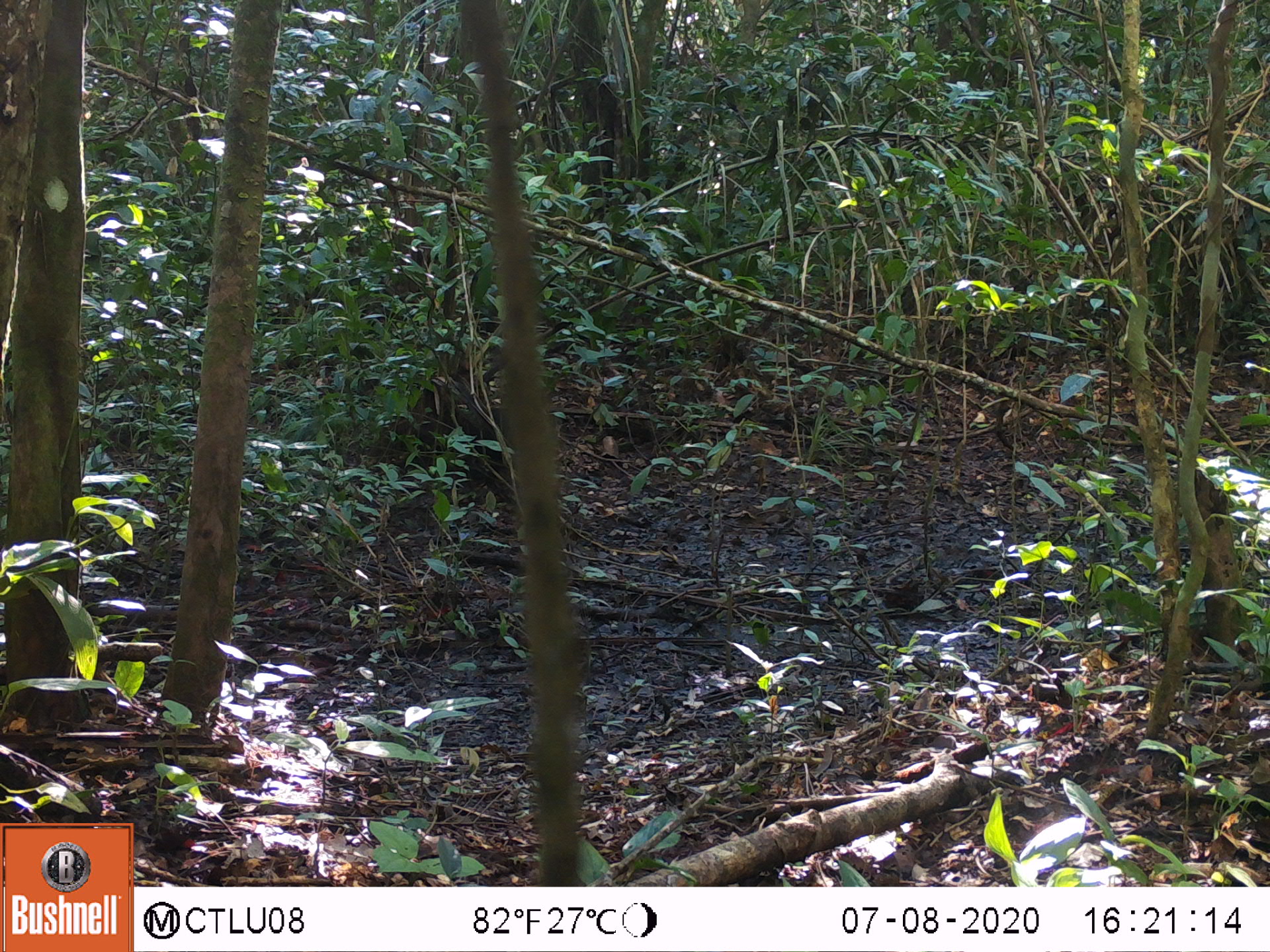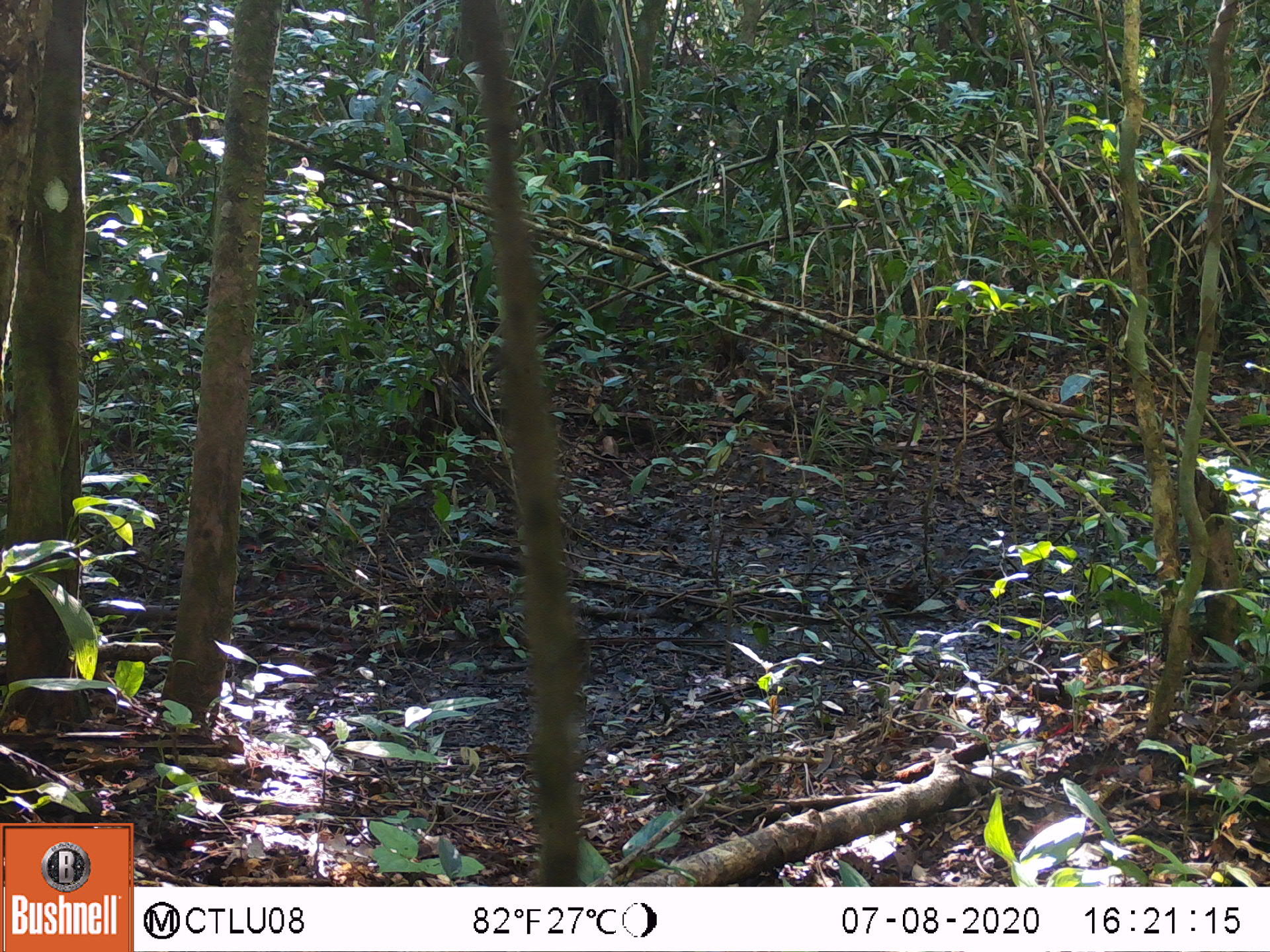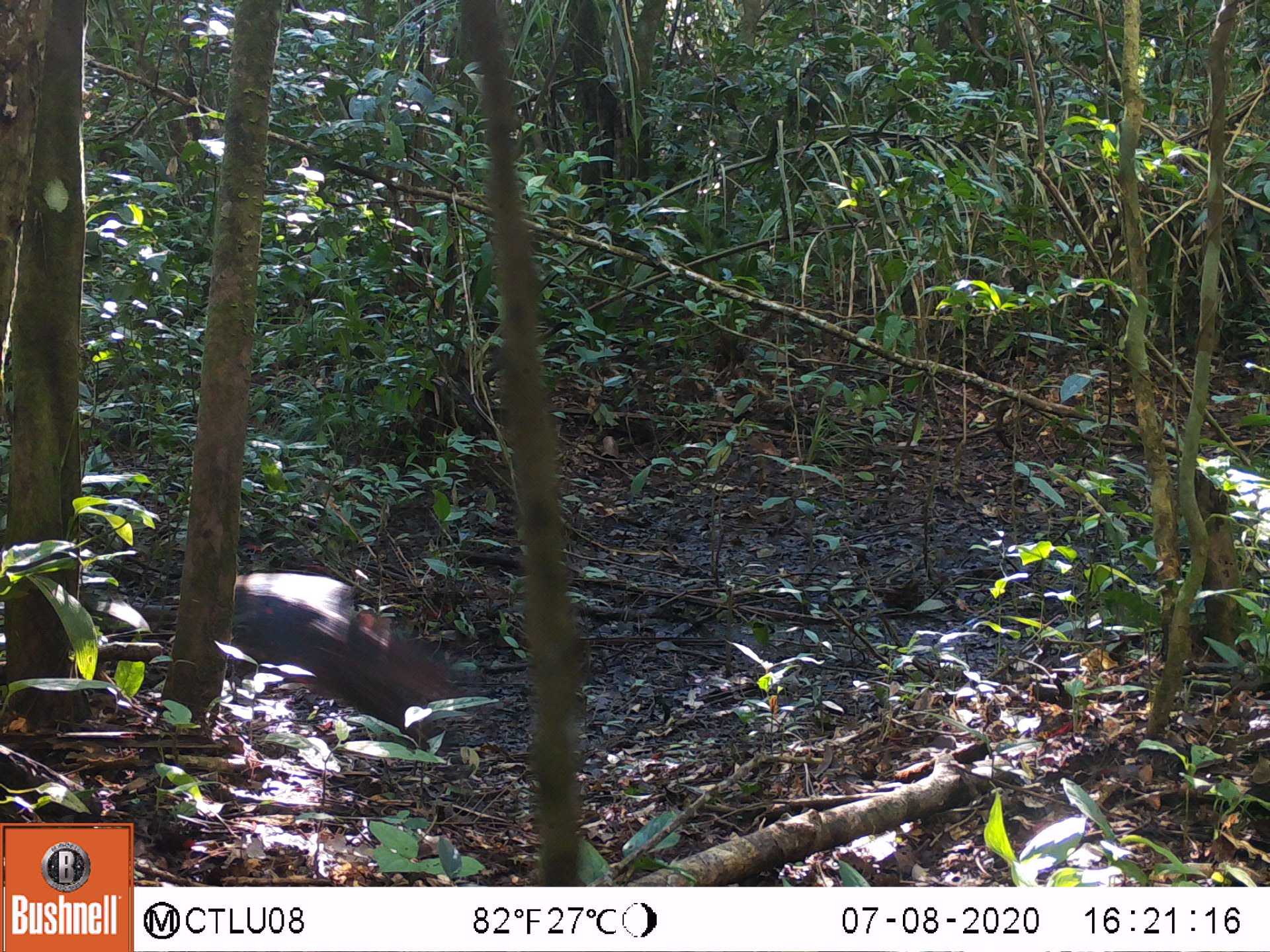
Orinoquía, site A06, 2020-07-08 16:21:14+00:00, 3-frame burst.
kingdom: Animalia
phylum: Chordata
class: Mammalia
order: Rodentia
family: Dasyproctidae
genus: Dasyprocta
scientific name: Dasyprocta fuliginosa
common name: black agouti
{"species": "black agouti (Dasyprocta fuliginosa)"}